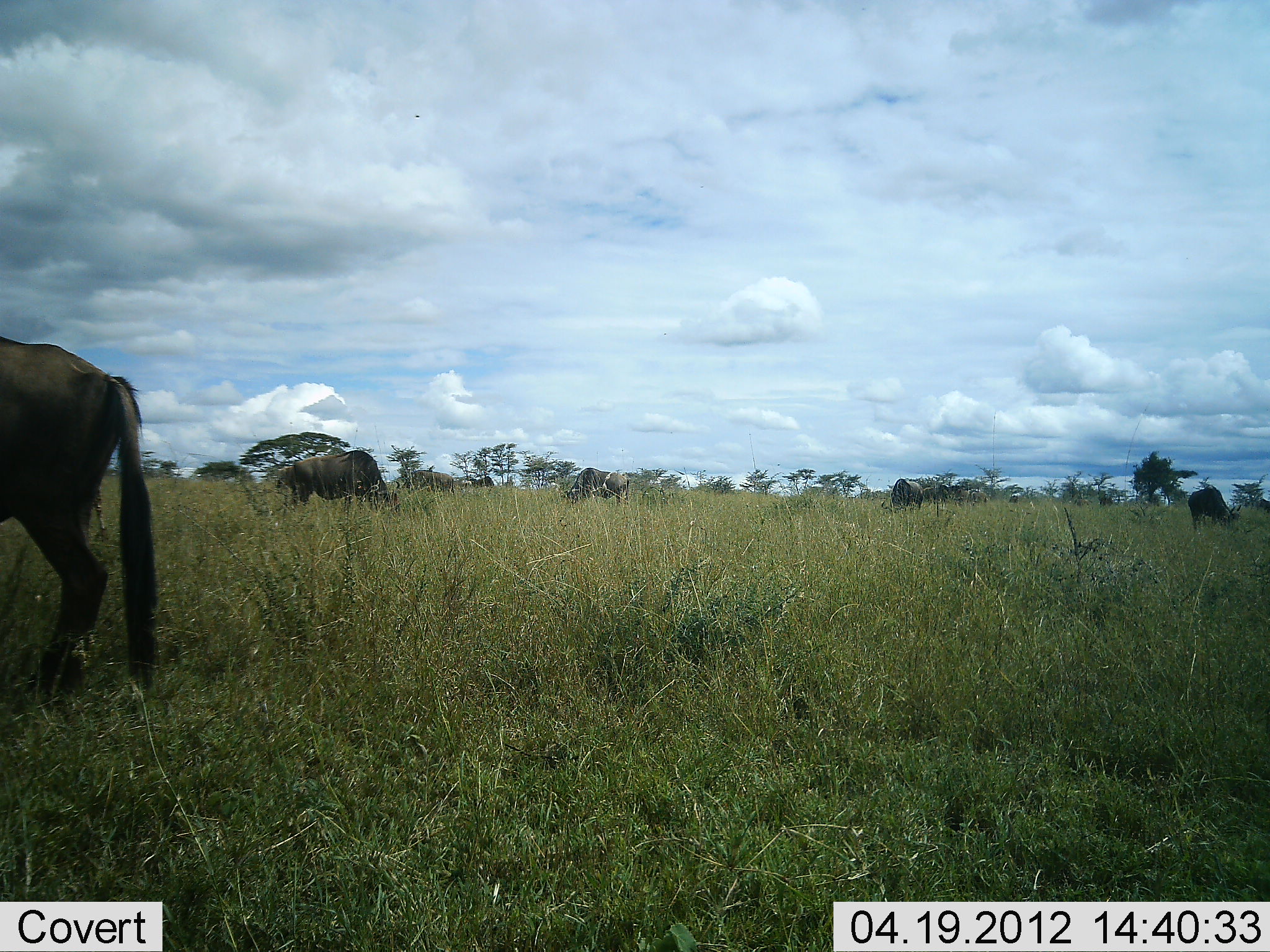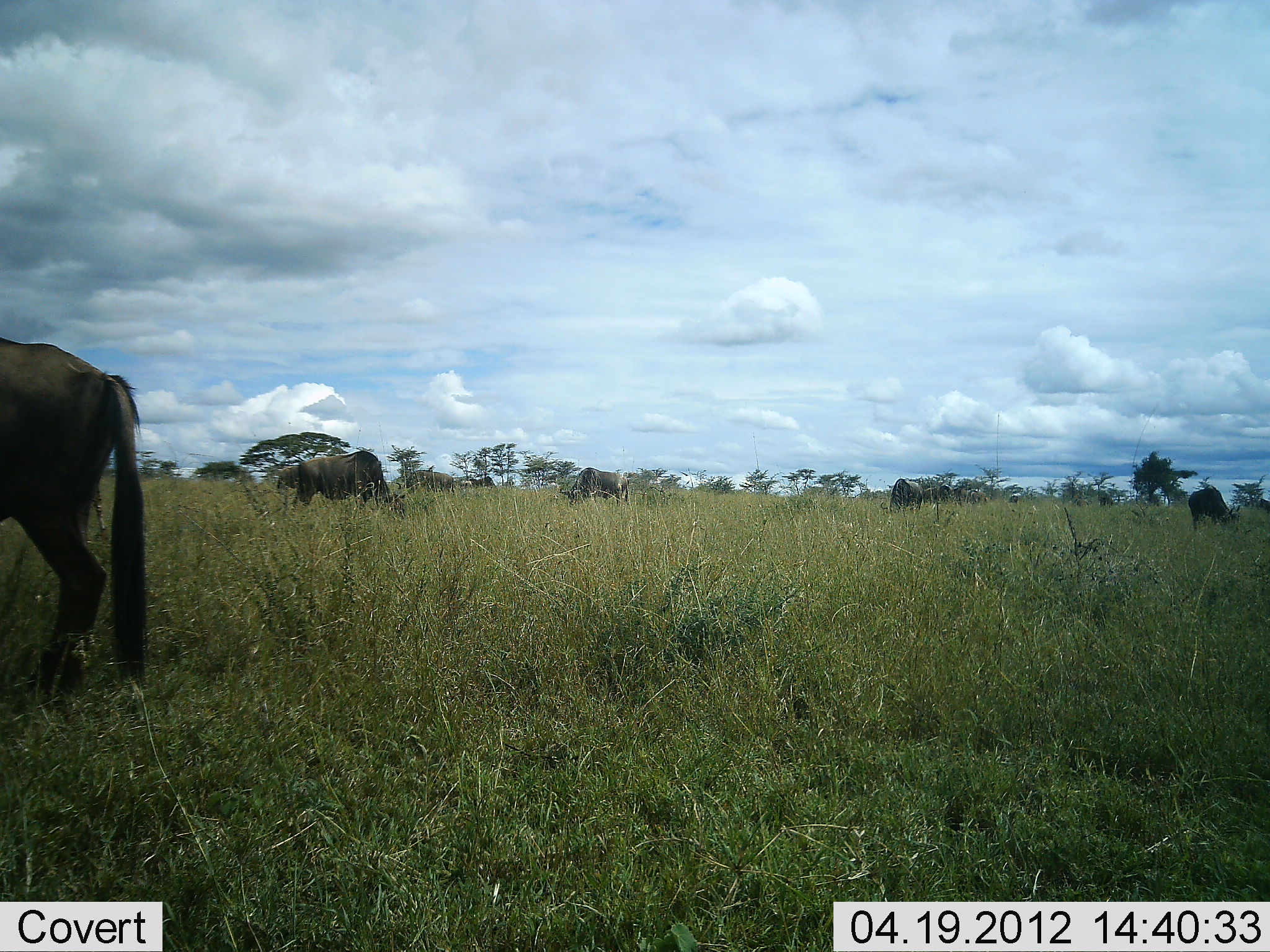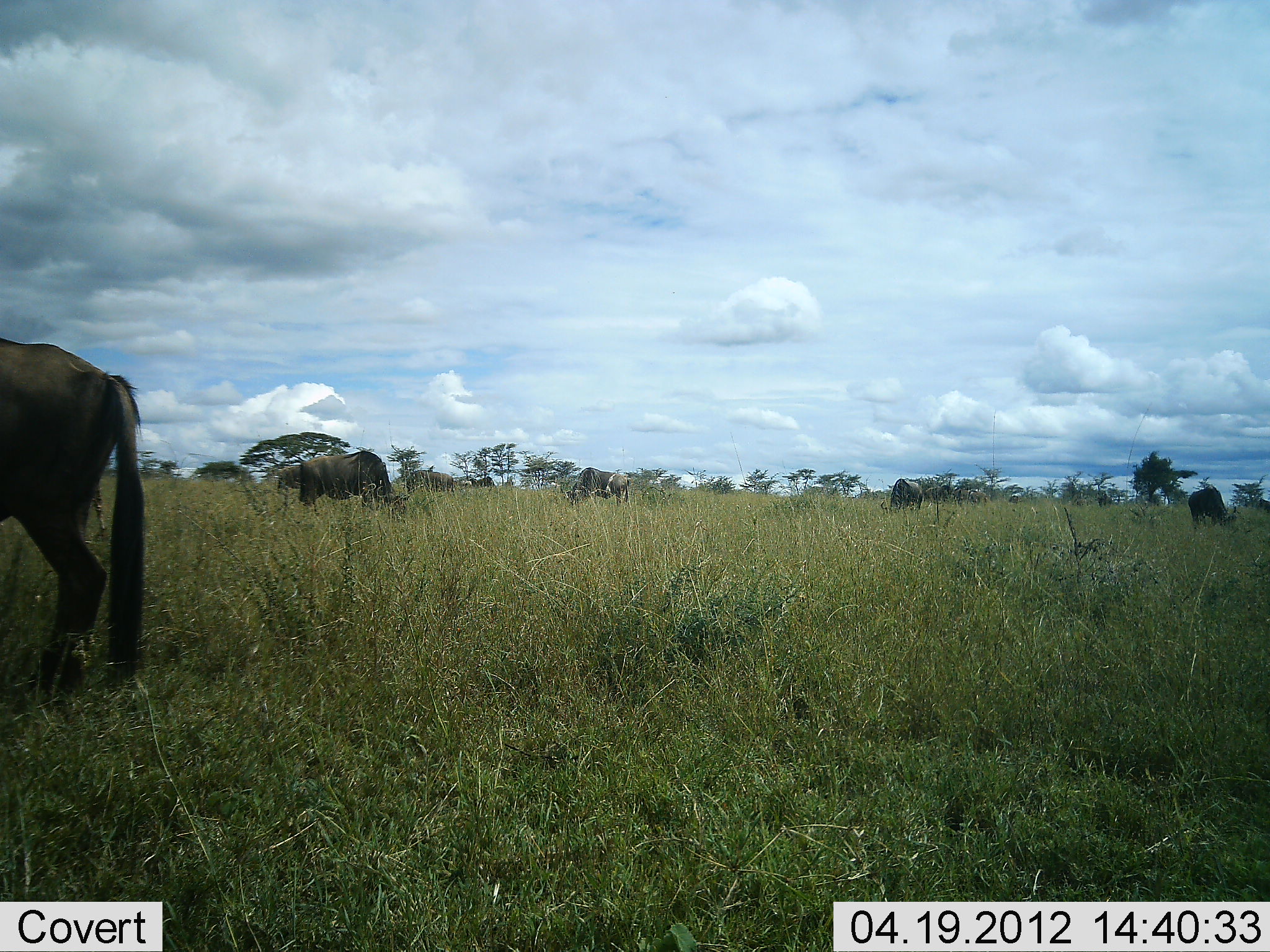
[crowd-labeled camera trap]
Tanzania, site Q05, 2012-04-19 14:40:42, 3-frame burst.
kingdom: Animalia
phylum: Chordata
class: Mammalia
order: Artiodactyla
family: Bovidae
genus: Connochaetes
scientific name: Connochaetes taurinus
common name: blue wildebeest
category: wildebeest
Wildebeest (blue wildebeest) (Connochaetes taurinus), count 5. Behavior (volunteer vote fractions): standing 38%, resting 0%, moving 0%, interacting 0%. Young present (vote fraction): 0%. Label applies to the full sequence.